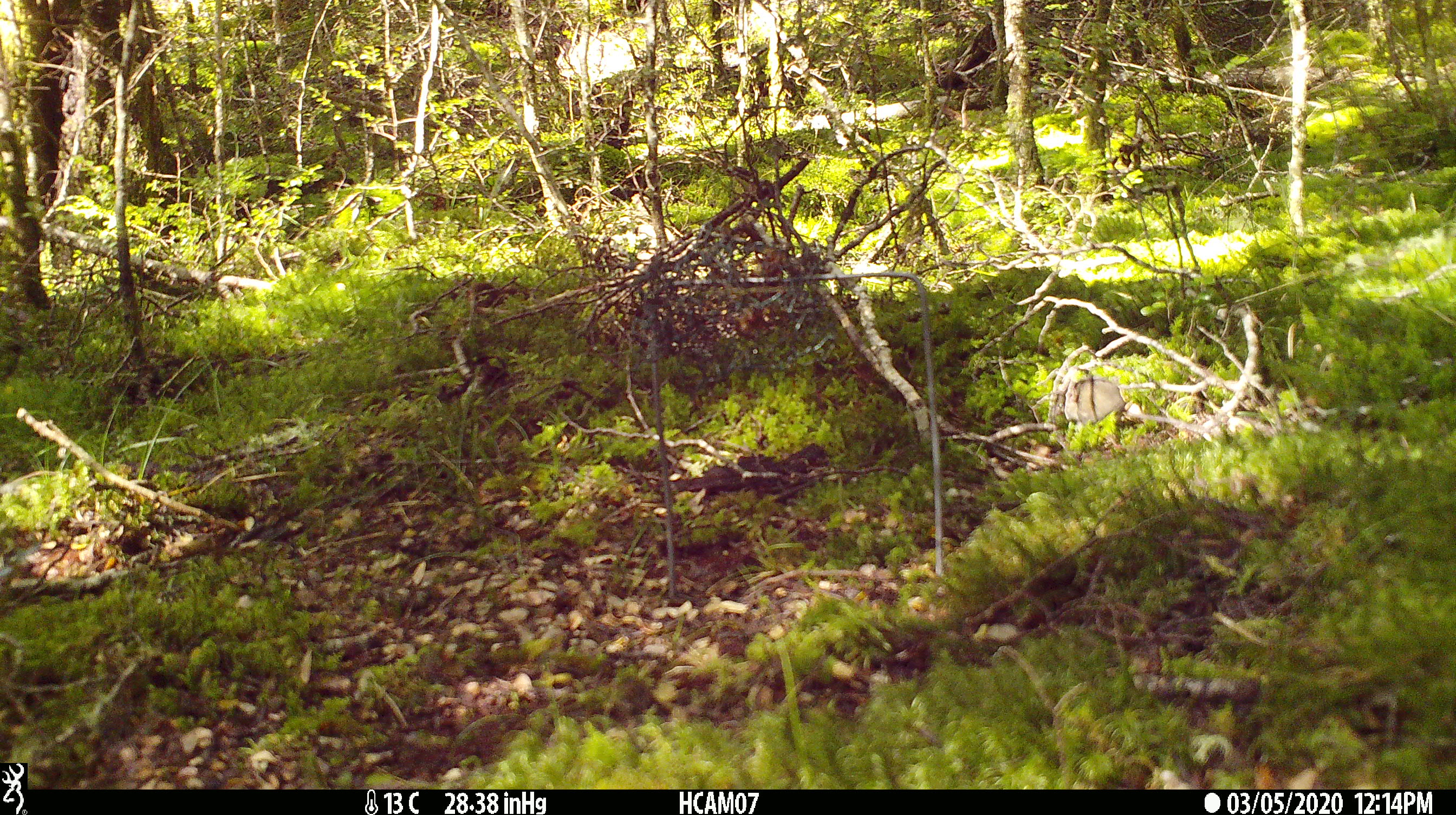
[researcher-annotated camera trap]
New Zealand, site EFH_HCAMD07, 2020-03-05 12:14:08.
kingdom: Animalia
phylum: Chordata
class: Mammalia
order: Rodentia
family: Muridae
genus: Mus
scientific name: Mus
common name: mouse